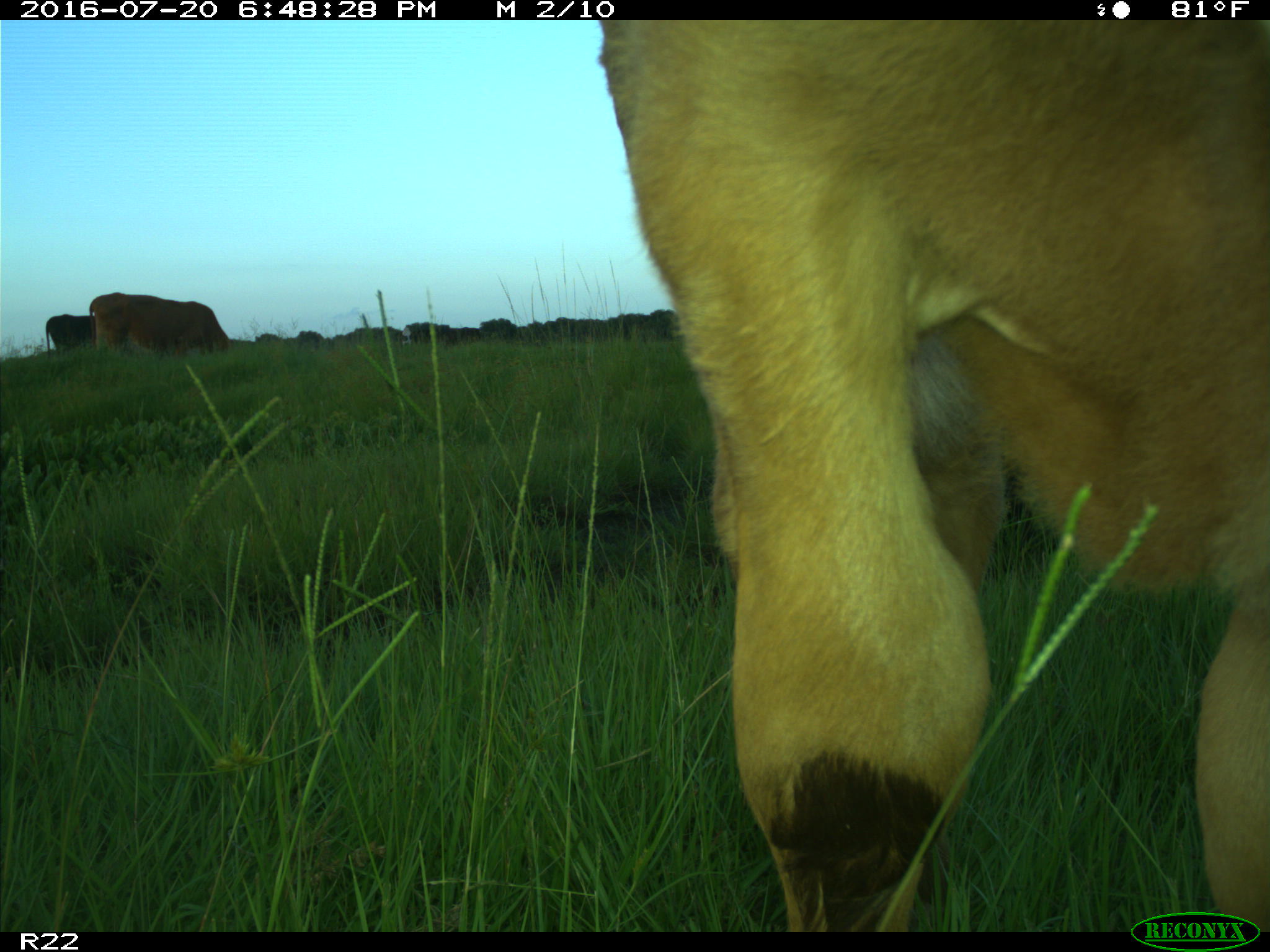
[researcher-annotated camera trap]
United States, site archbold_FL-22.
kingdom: Animalia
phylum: Chordata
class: Mammalia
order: Artiodactyla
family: Bovidae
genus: Bos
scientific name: Bos taurus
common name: domestic cow